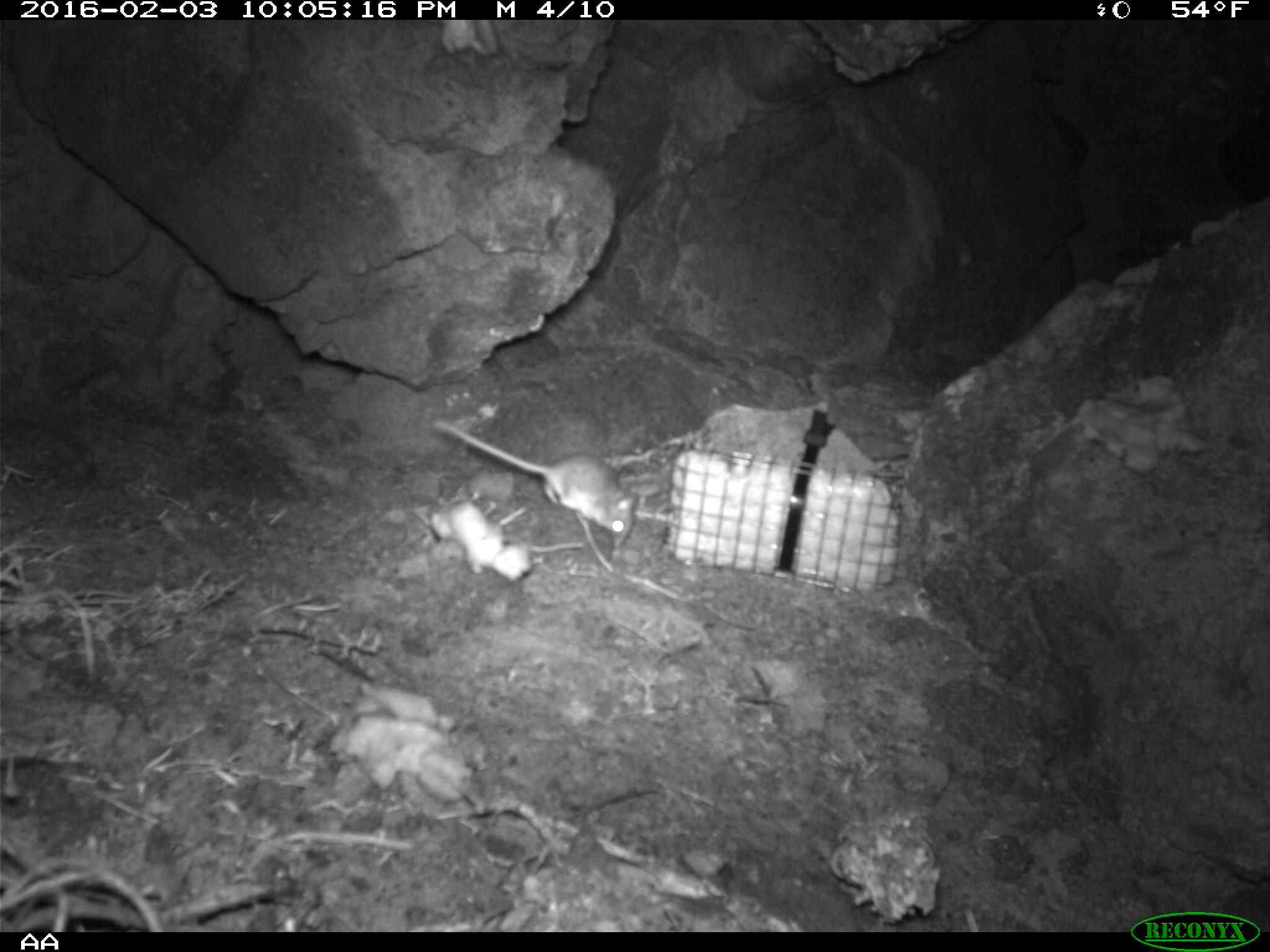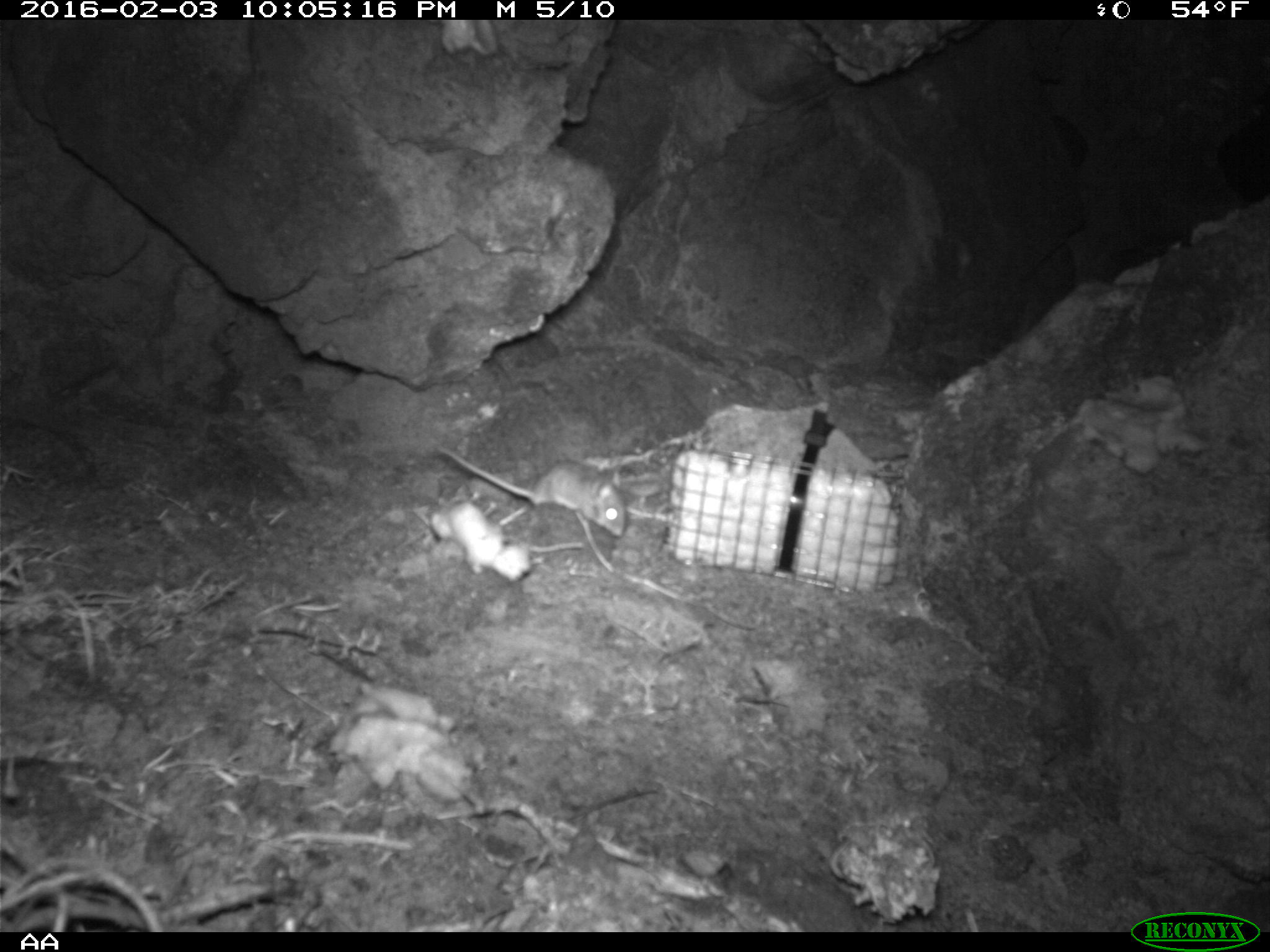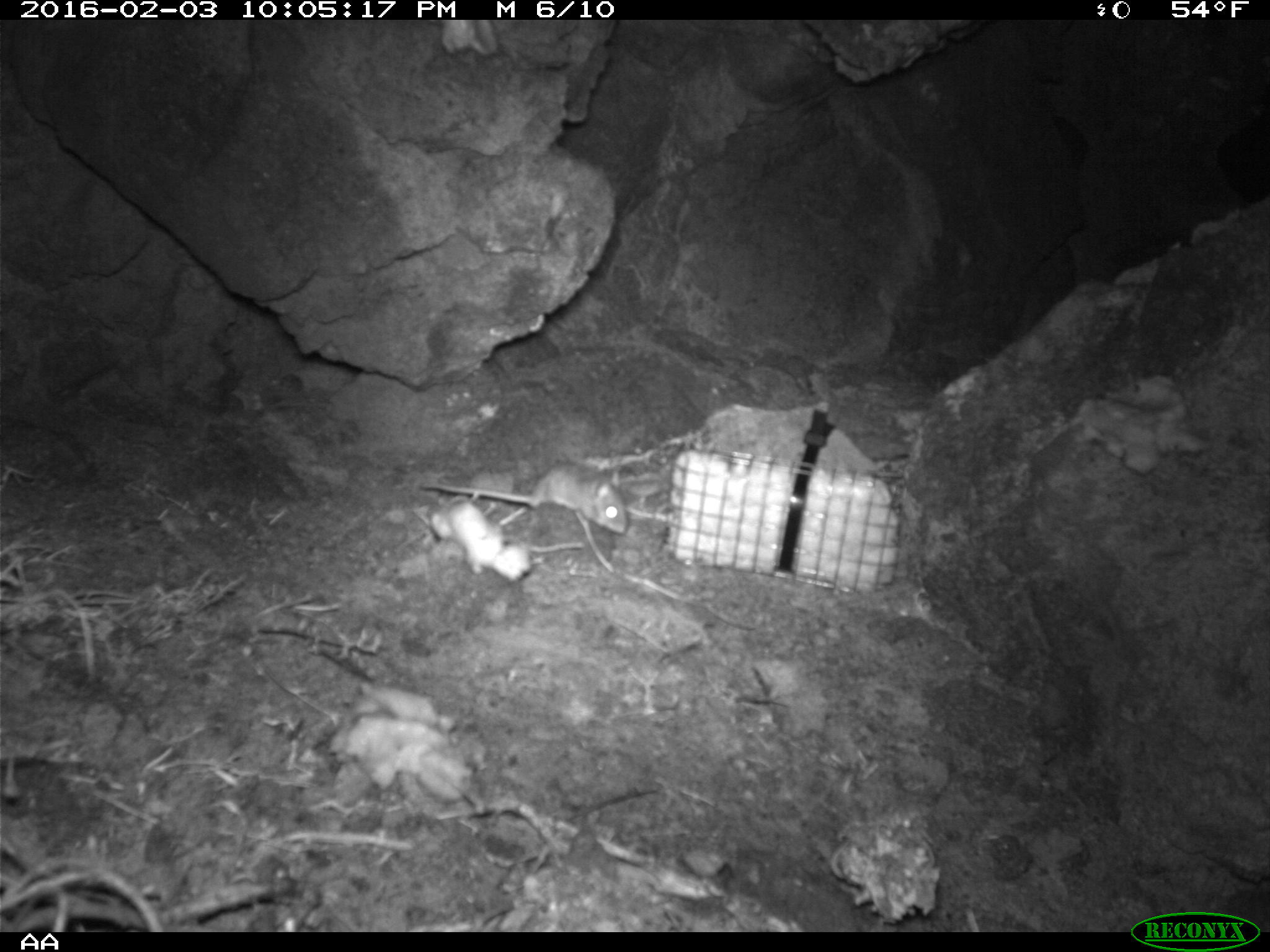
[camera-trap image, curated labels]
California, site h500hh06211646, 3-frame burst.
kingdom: Animalia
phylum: Chordata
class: Mammalia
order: Rodentia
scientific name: Rodentia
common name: rodent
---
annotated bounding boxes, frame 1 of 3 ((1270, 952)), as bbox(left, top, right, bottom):
rodent: bbox(433, 418, 633, 545)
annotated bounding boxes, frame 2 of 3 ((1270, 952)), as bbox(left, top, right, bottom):
rodent: bbox(438, 445, 629, 536)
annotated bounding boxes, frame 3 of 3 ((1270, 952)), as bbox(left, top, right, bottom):
rodent: bbox(420, 462, 627, 534)